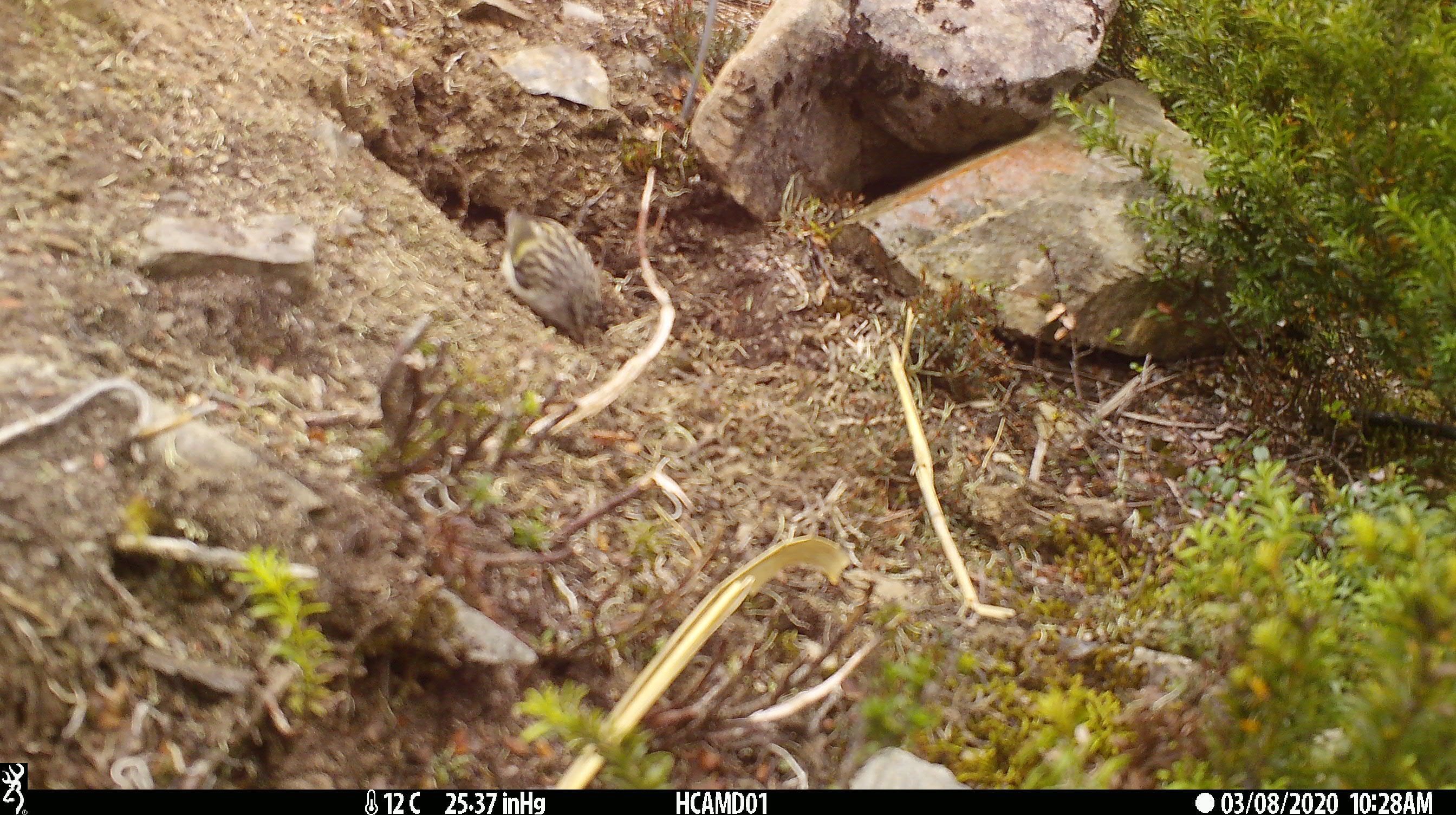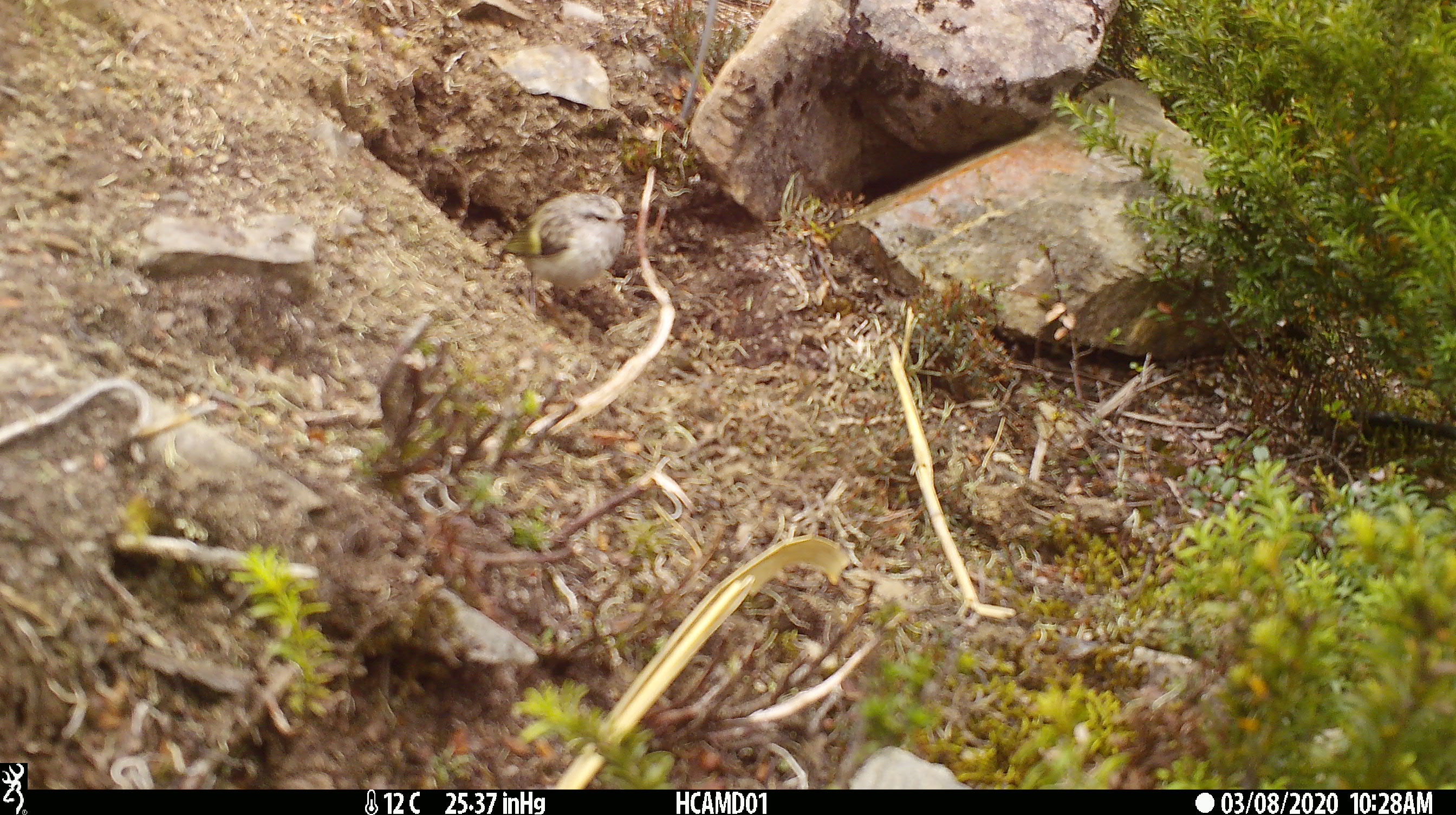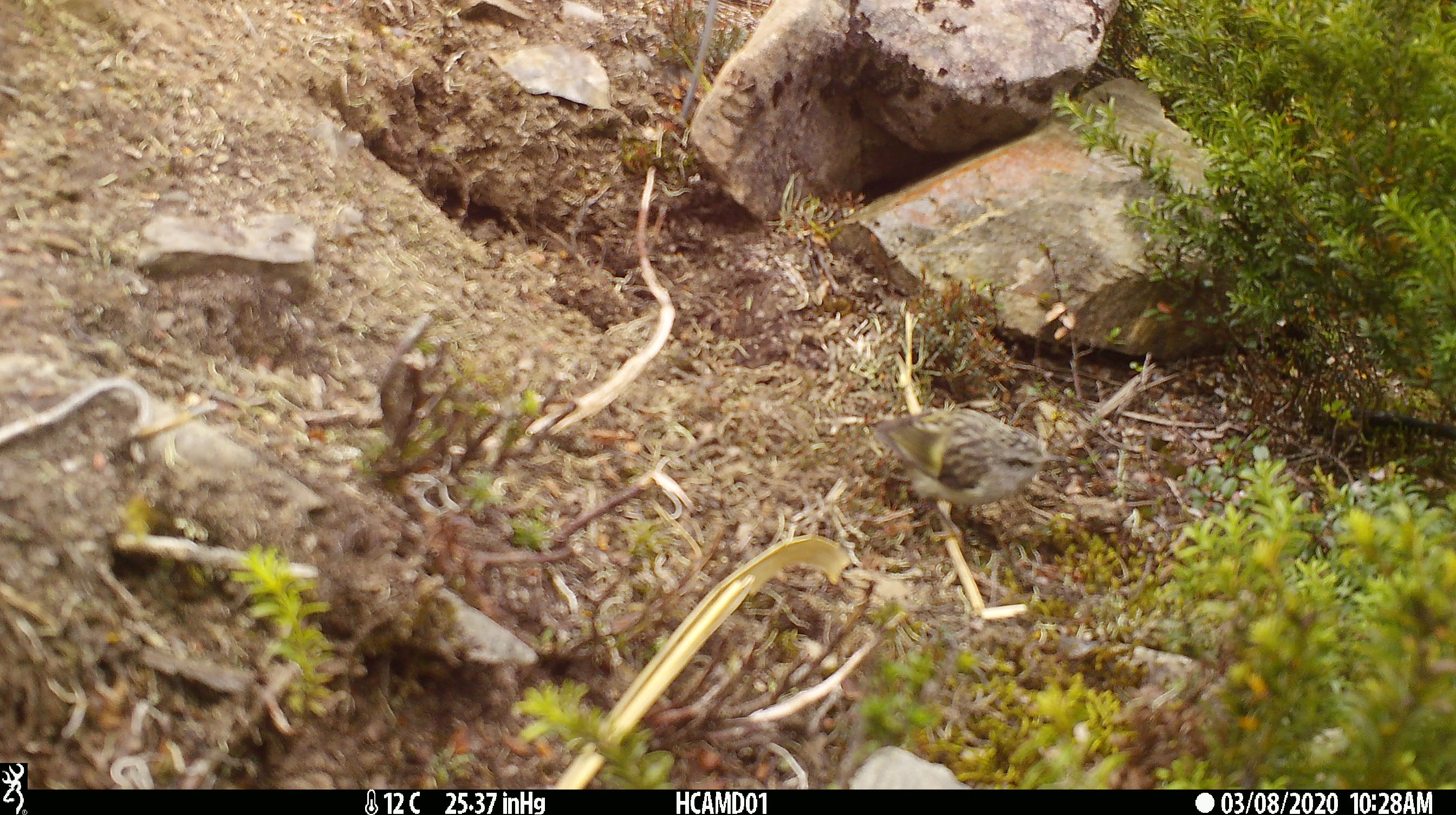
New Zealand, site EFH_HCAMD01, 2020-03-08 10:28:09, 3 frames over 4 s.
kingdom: Animalia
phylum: Chordata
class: Aves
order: Passeriformes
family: Acanthisittidae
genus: Acanthisitta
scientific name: Acanthisitta chloris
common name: rifleman